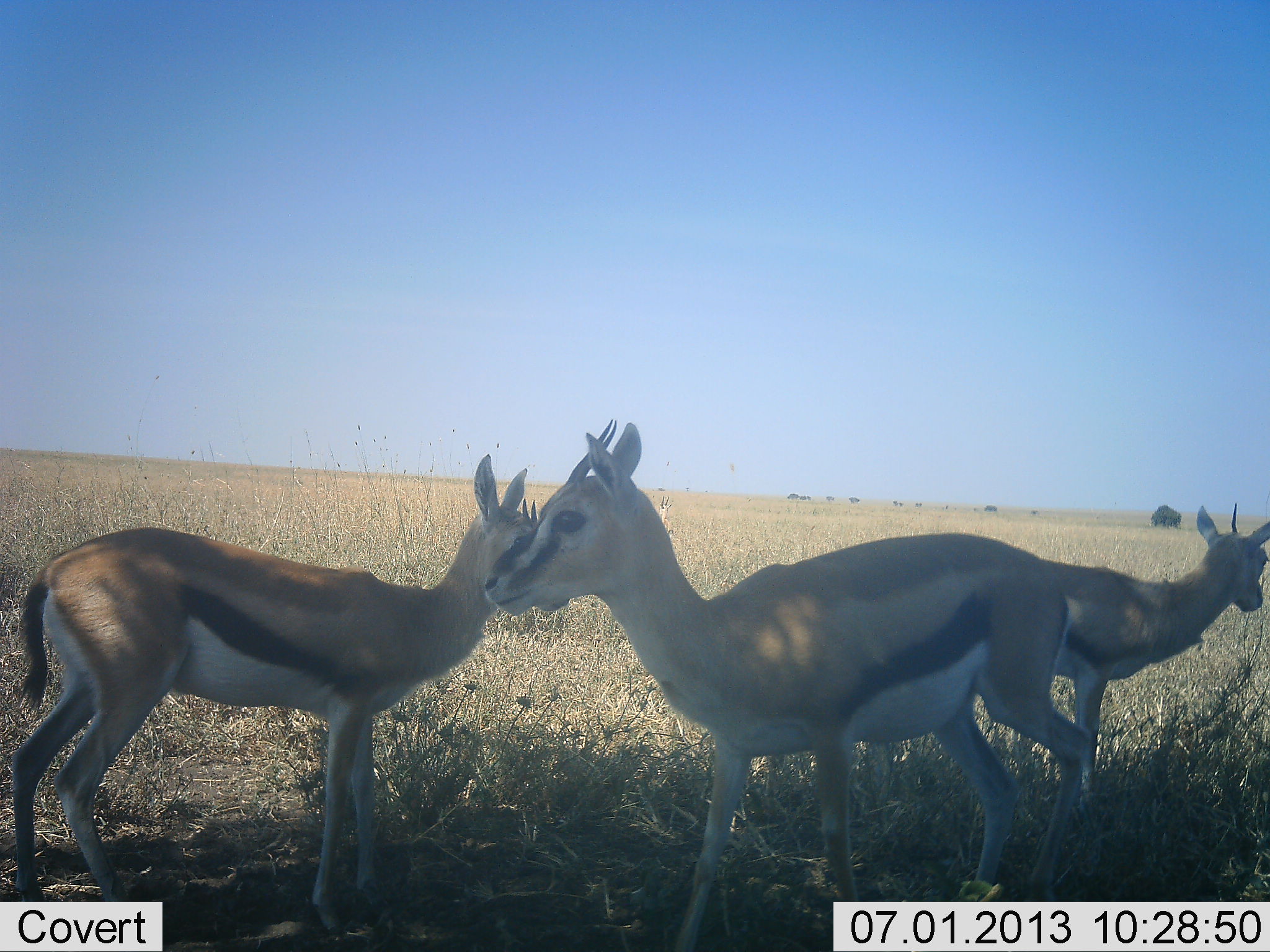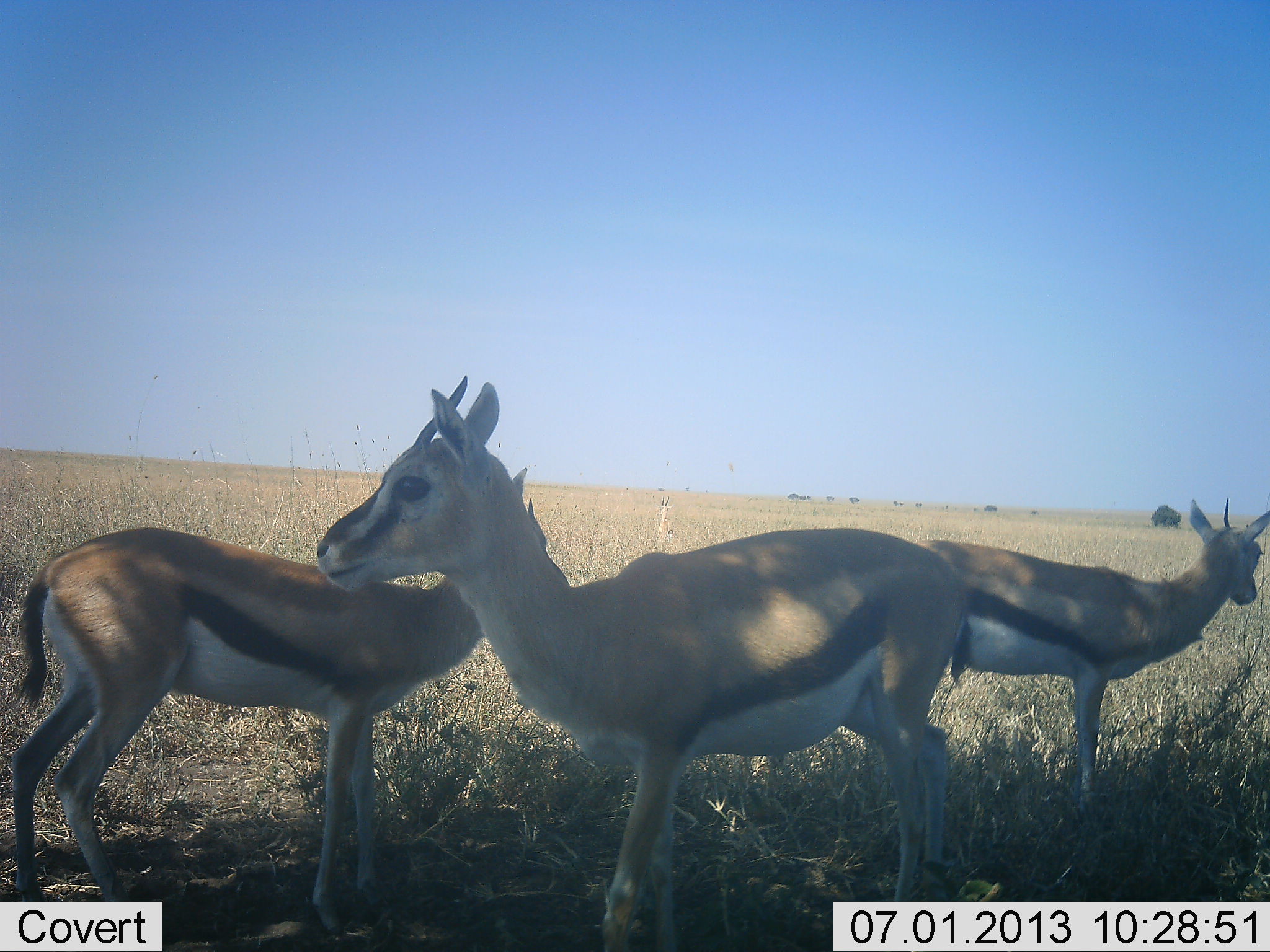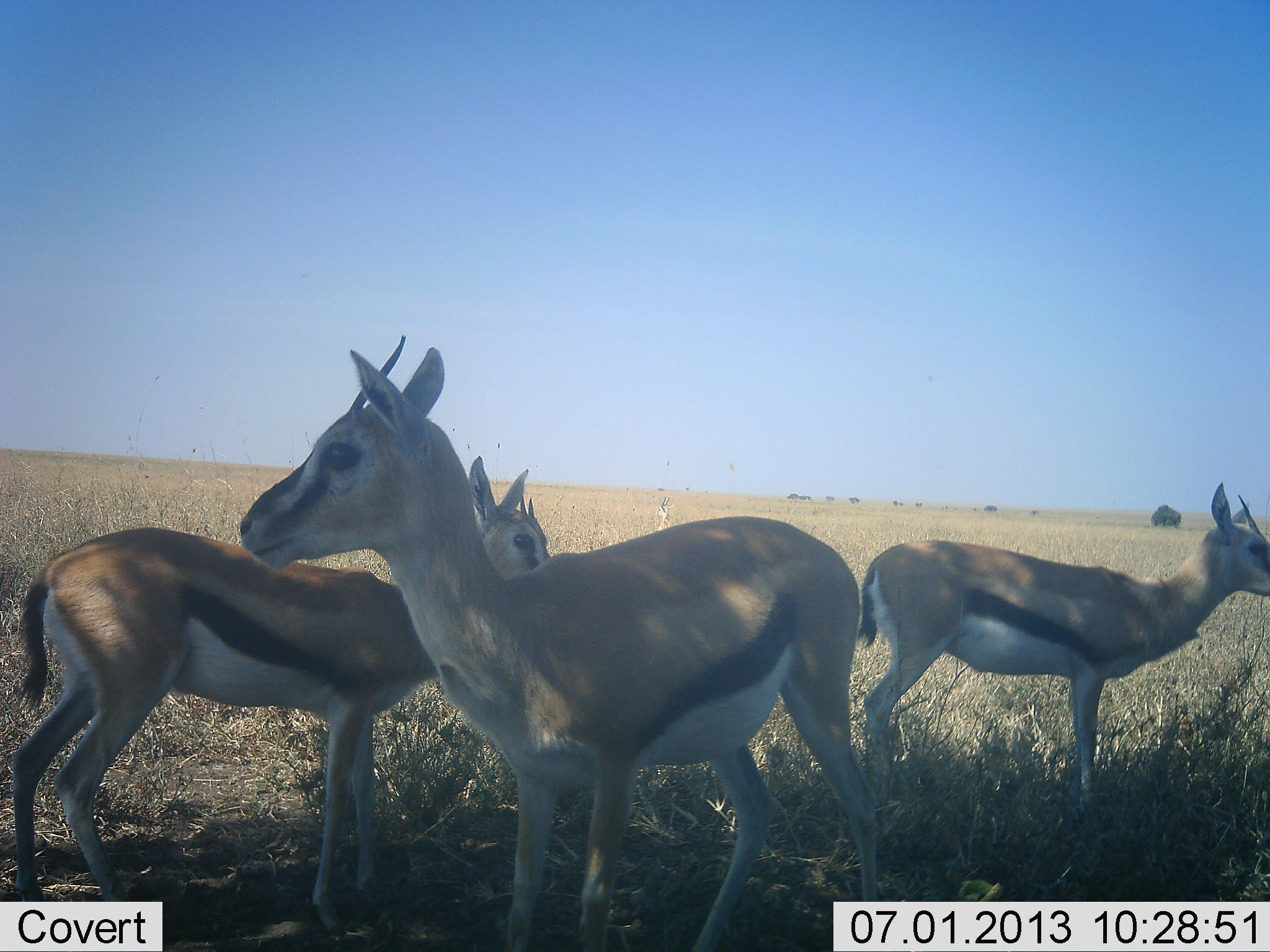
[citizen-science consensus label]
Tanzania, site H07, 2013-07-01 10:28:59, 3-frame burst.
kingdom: Animalia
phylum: Chordata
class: Mammalia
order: Artiodactyla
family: Bovidae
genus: Eudorcas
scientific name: Eudorcas thomsonii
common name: thomson's gazelle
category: gazellethomsons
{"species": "gazellethomsons (thomson's gazelle) (Eudorcas thomsonii)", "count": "3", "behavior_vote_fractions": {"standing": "100%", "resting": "10%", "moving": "50%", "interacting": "0%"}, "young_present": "10%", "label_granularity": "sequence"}